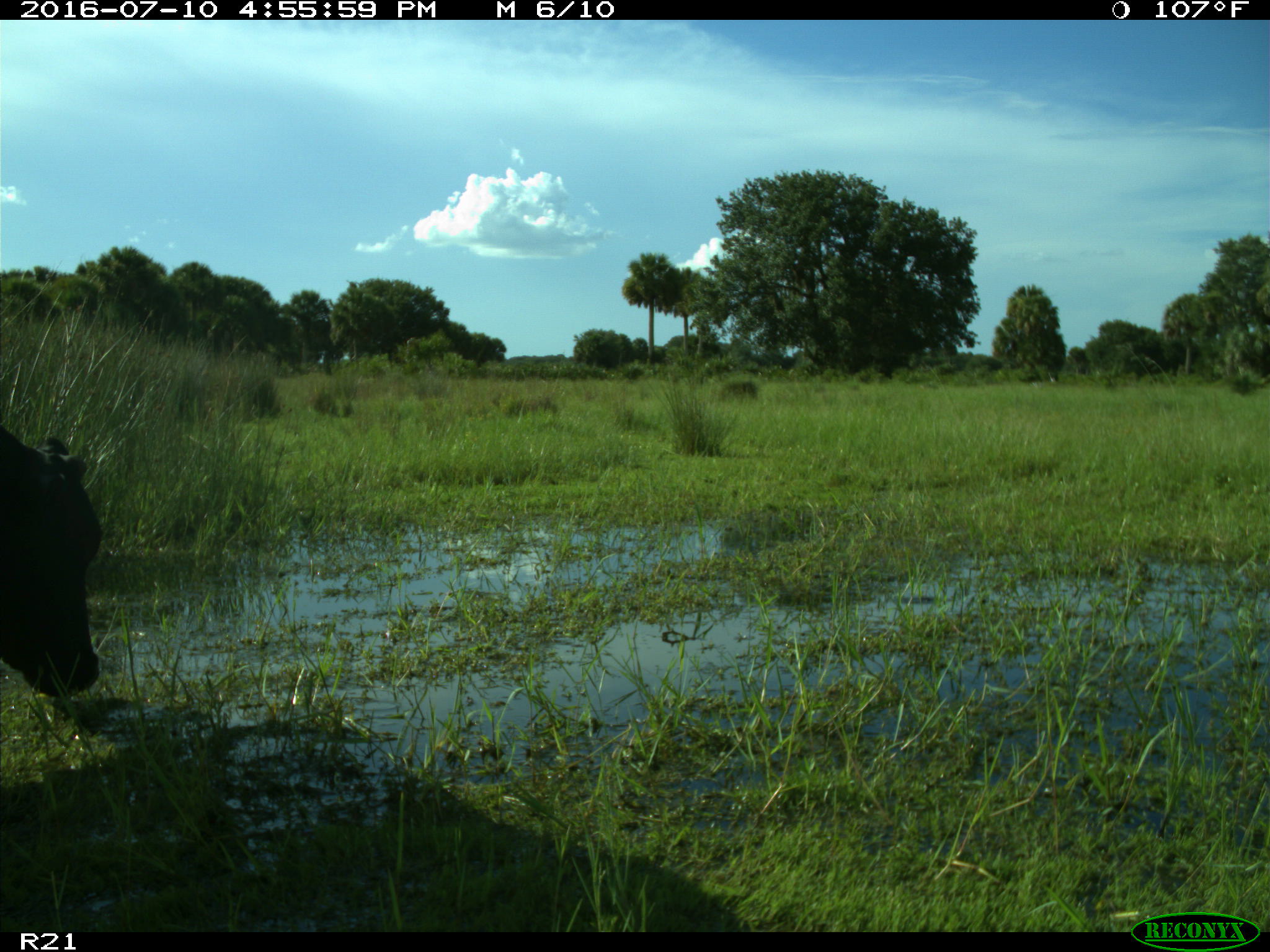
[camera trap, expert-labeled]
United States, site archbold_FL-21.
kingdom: Animalia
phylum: Chordata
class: Mammalia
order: Artiodactyla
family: Bovidae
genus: Bos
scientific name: Bos taurus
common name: domestic cow